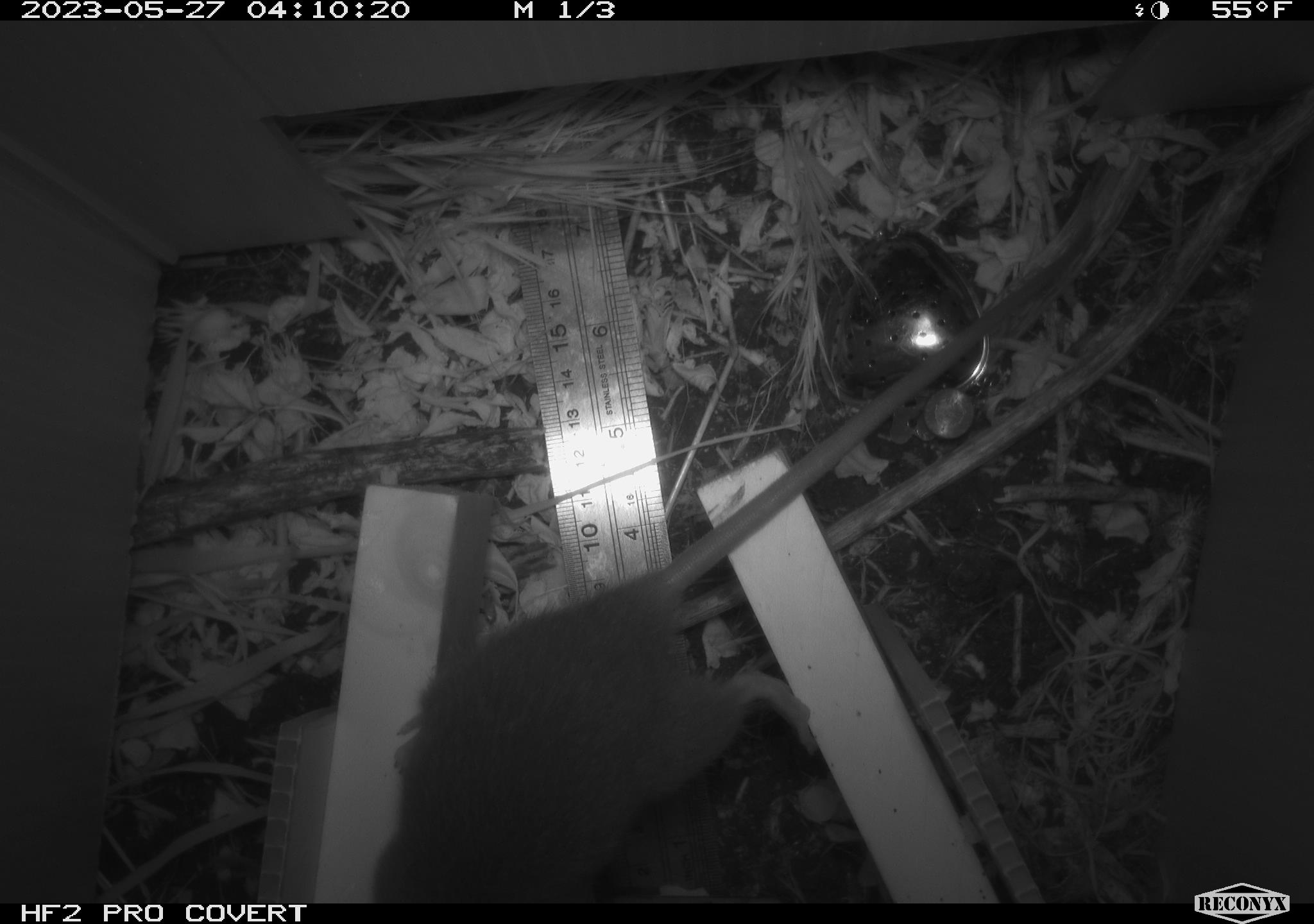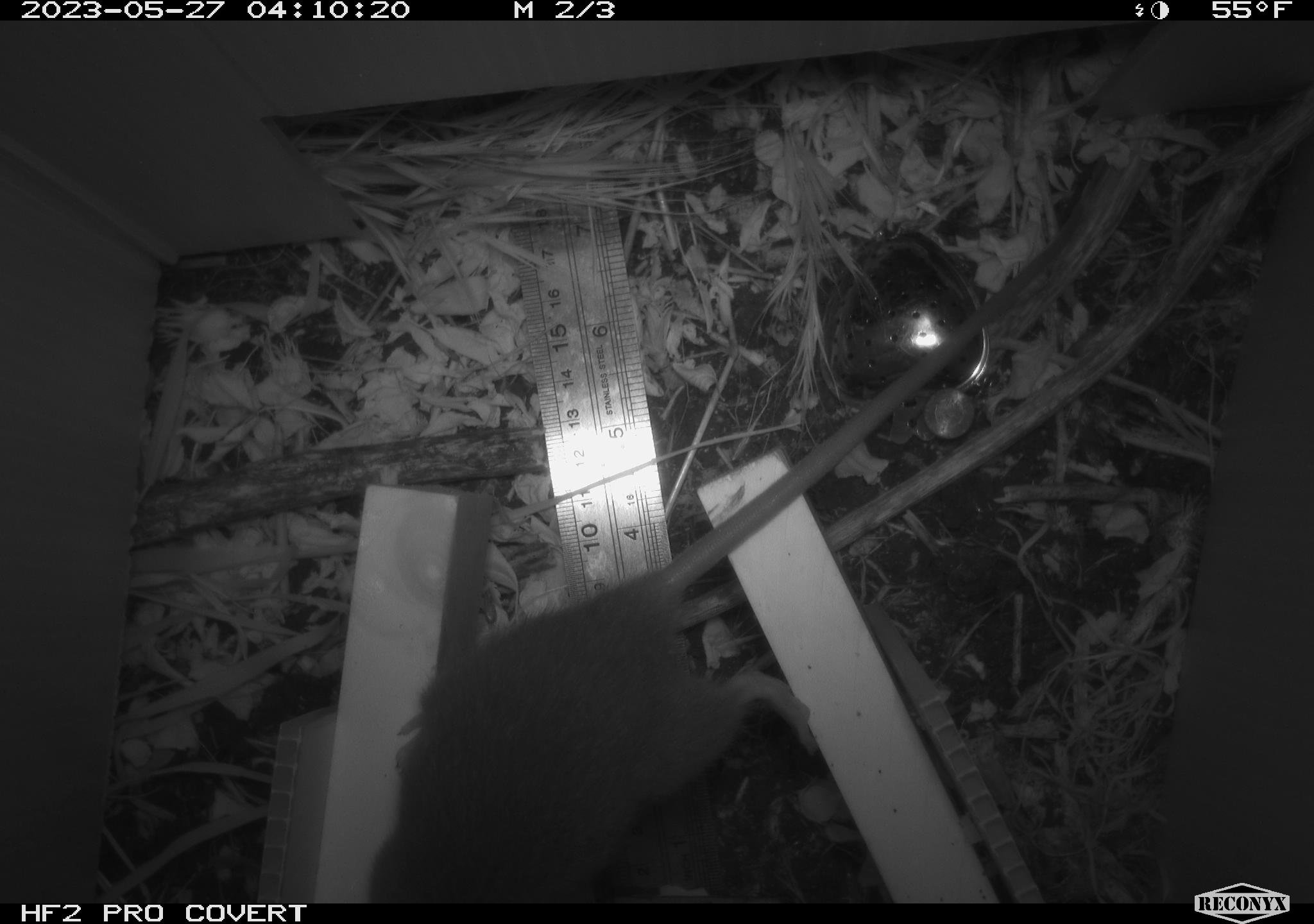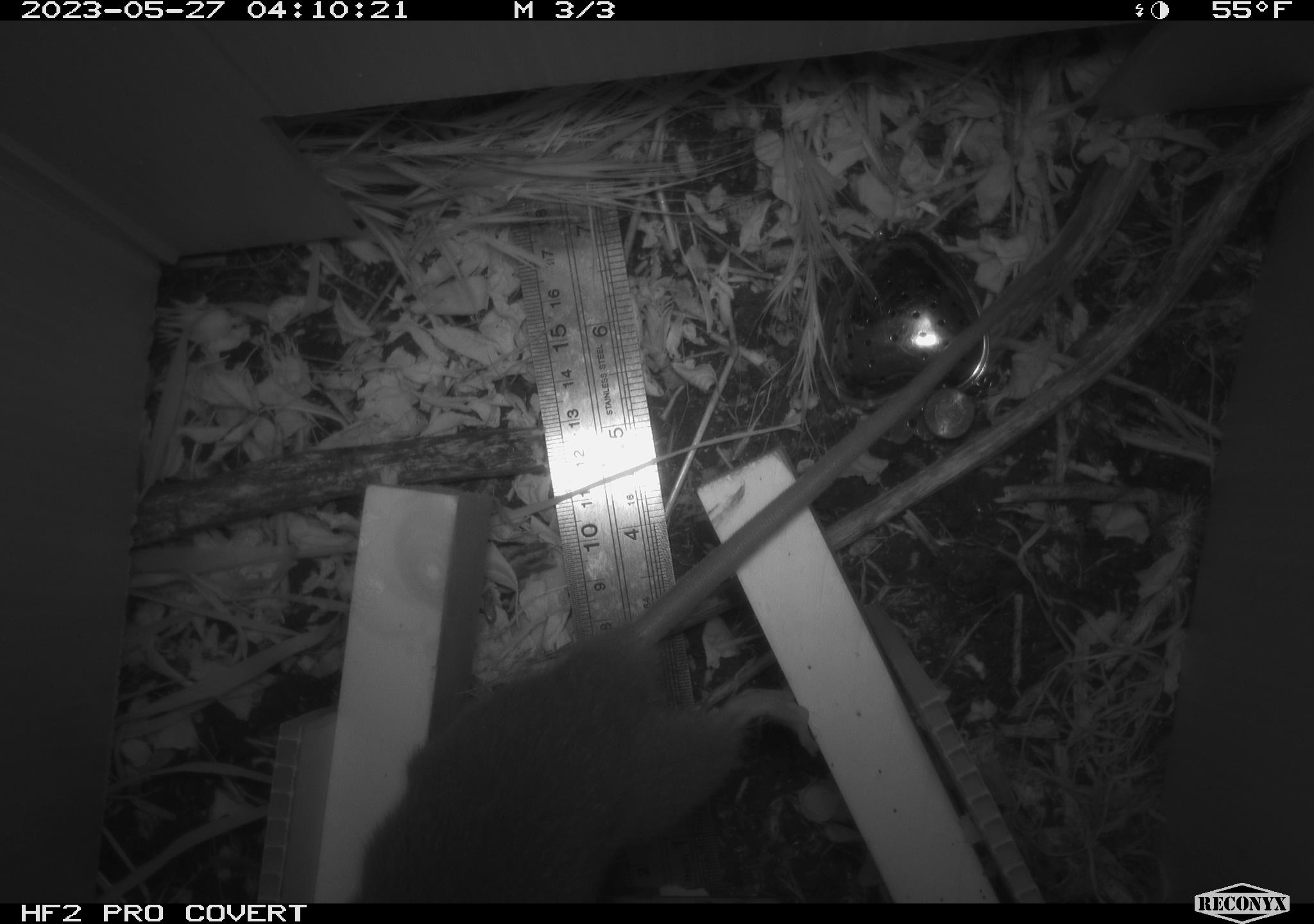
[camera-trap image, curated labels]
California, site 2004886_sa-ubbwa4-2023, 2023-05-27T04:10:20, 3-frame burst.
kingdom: Animalia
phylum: Chordata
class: Mammalia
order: Rodentia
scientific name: Rodentia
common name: mouse species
Mouse species (Rodentia).